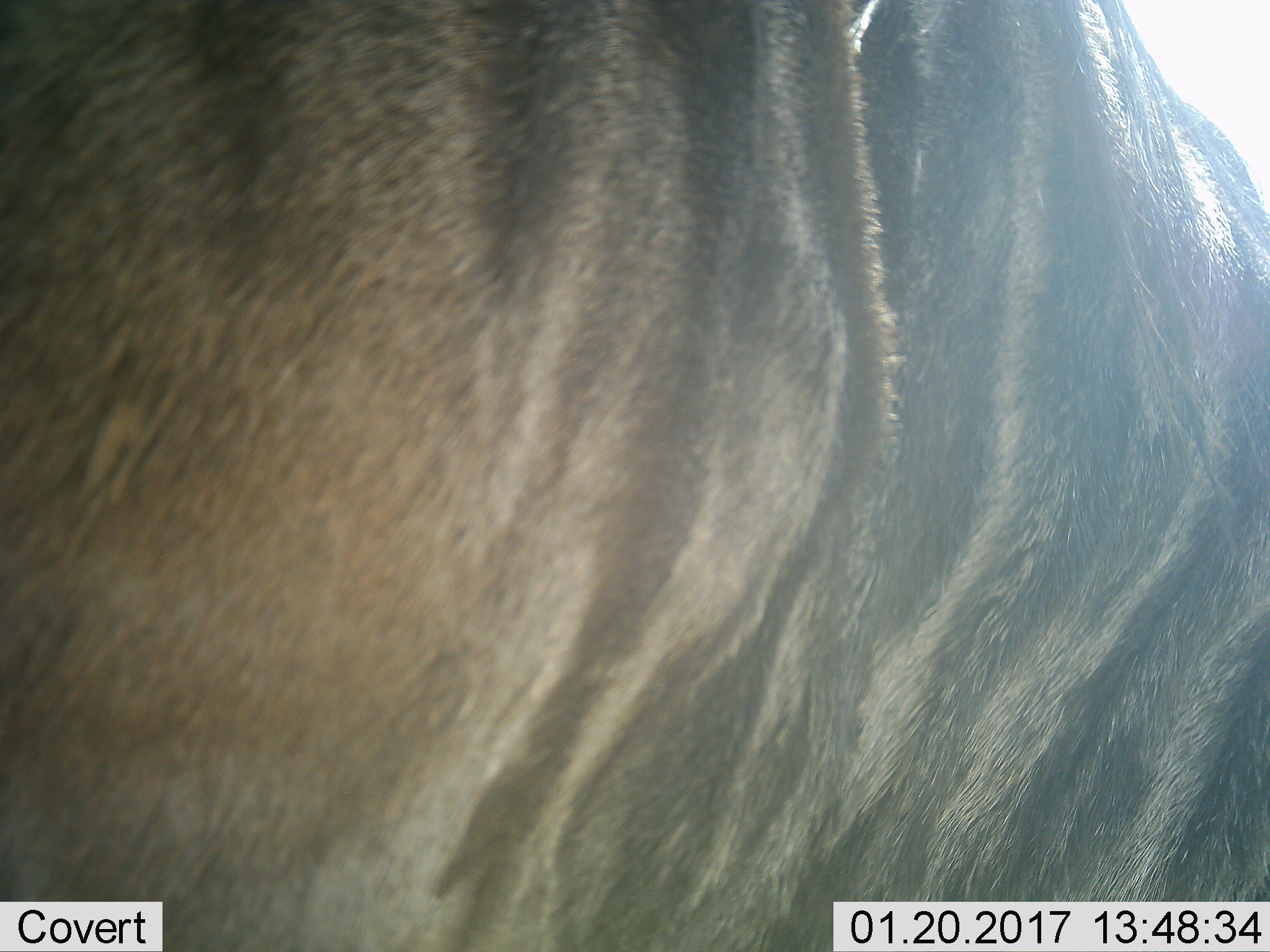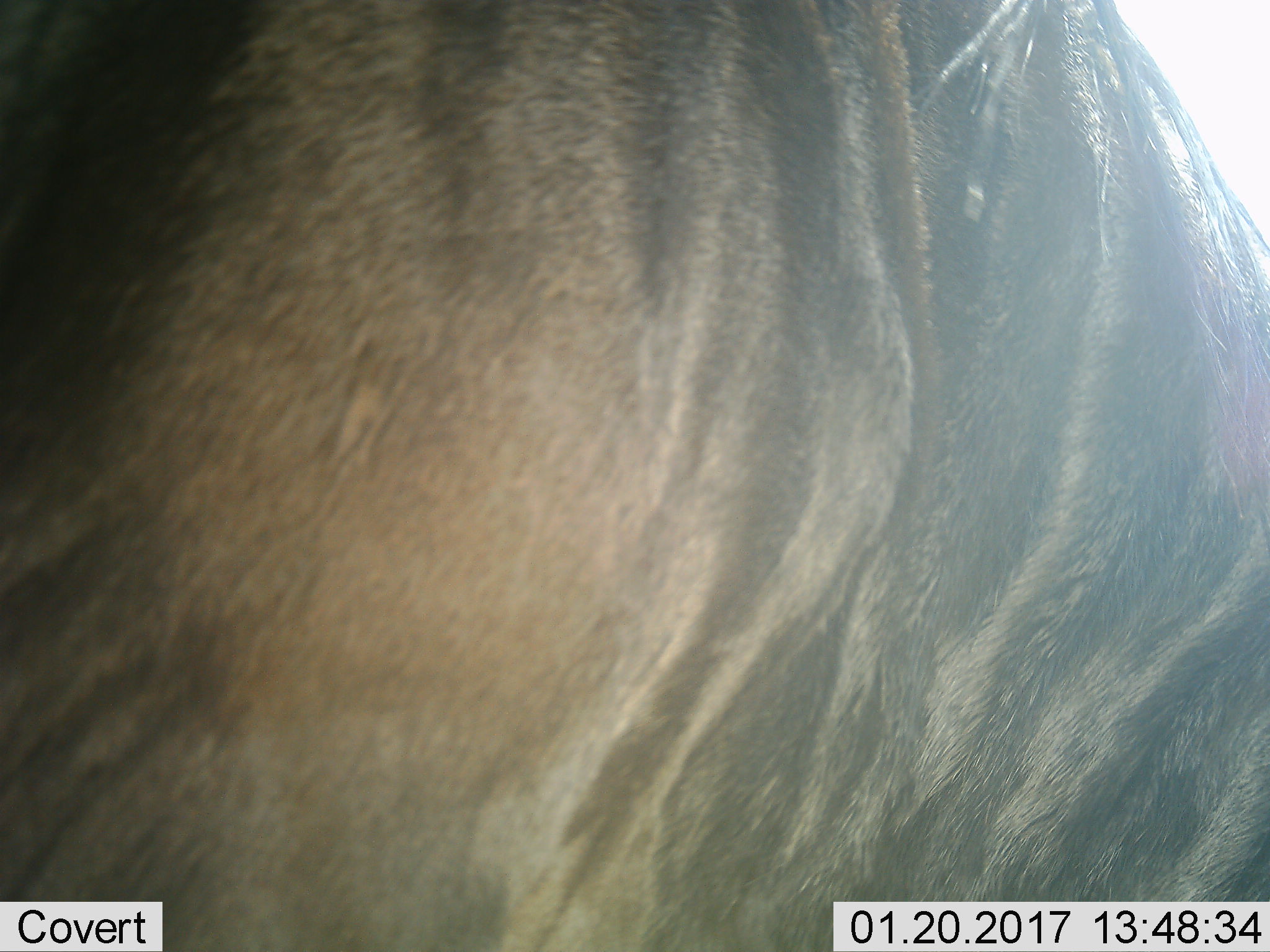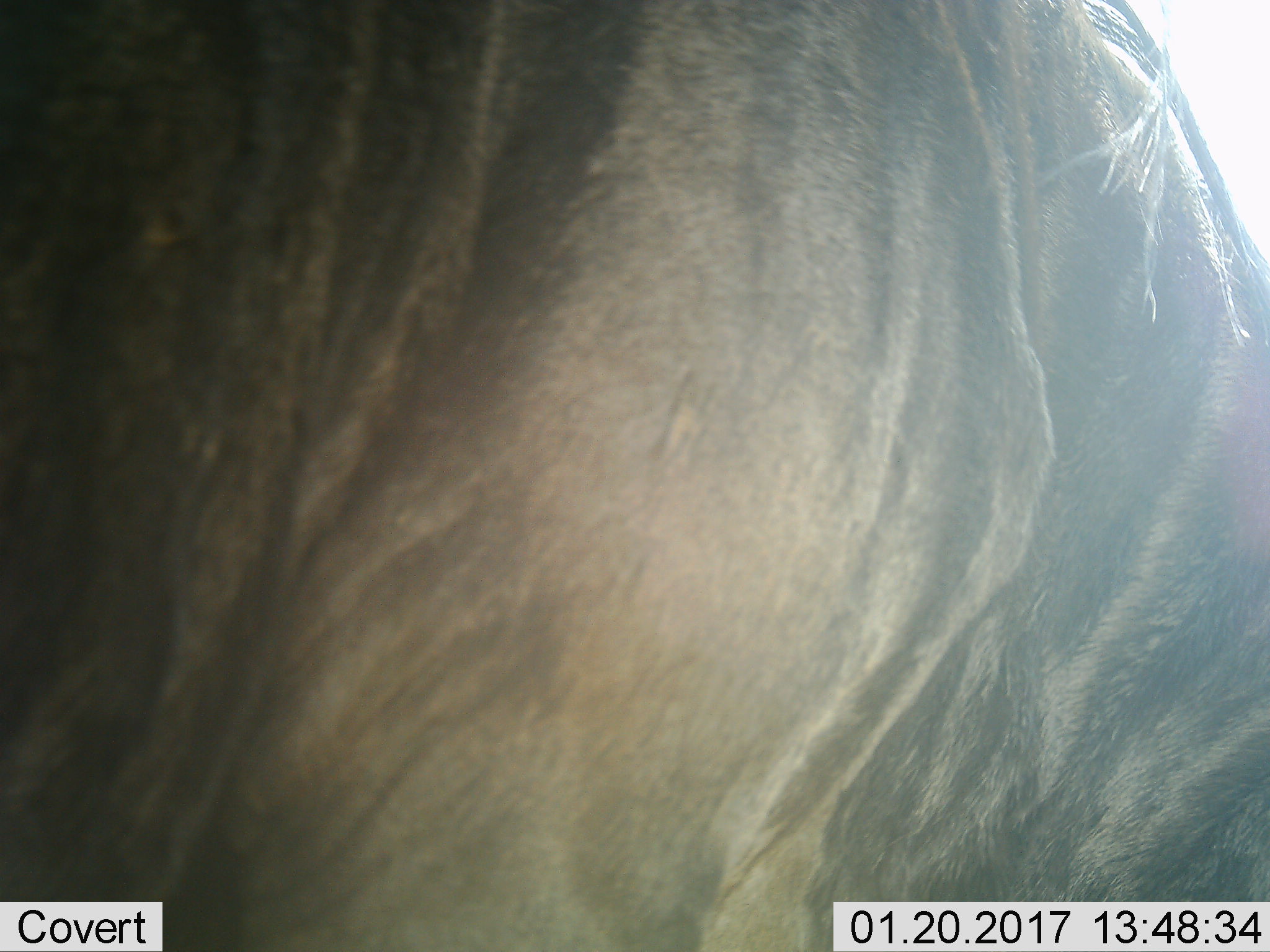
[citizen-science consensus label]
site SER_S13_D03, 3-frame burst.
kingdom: Animalia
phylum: Chordata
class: Mammalia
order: Artiodactyla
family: Bovidae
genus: Connochaetes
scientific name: Connochaetes taurinus taurinus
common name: blue wildebeest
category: wildebeestblue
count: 1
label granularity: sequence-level